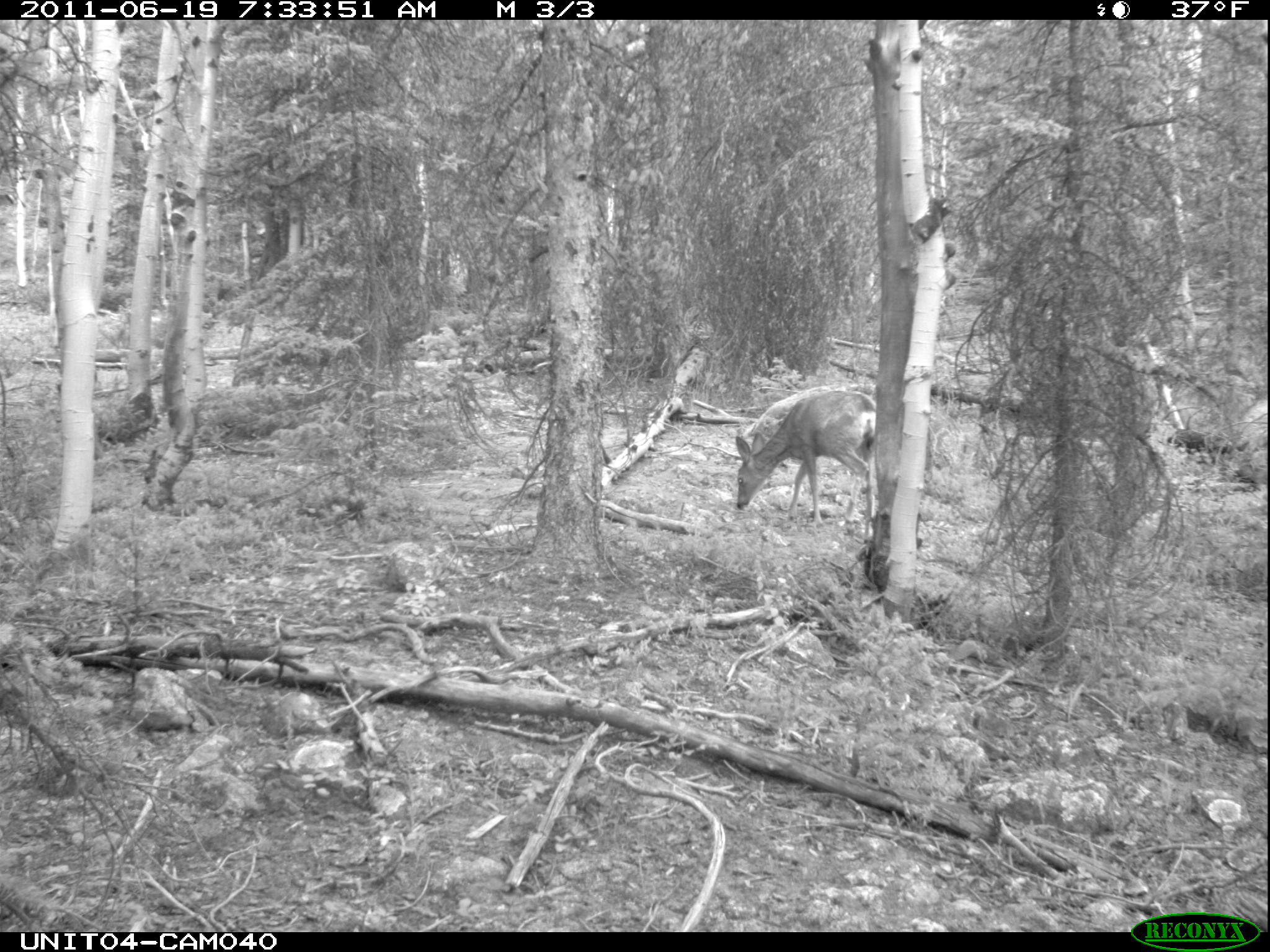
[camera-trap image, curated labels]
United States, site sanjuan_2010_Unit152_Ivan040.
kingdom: Animalia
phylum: Chordata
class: Mammalia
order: Artiodactyla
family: Cervidae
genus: Odocoileus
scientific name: Odocoileus hemionus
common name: mule deer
Odocoileus hemionus (mule deer).